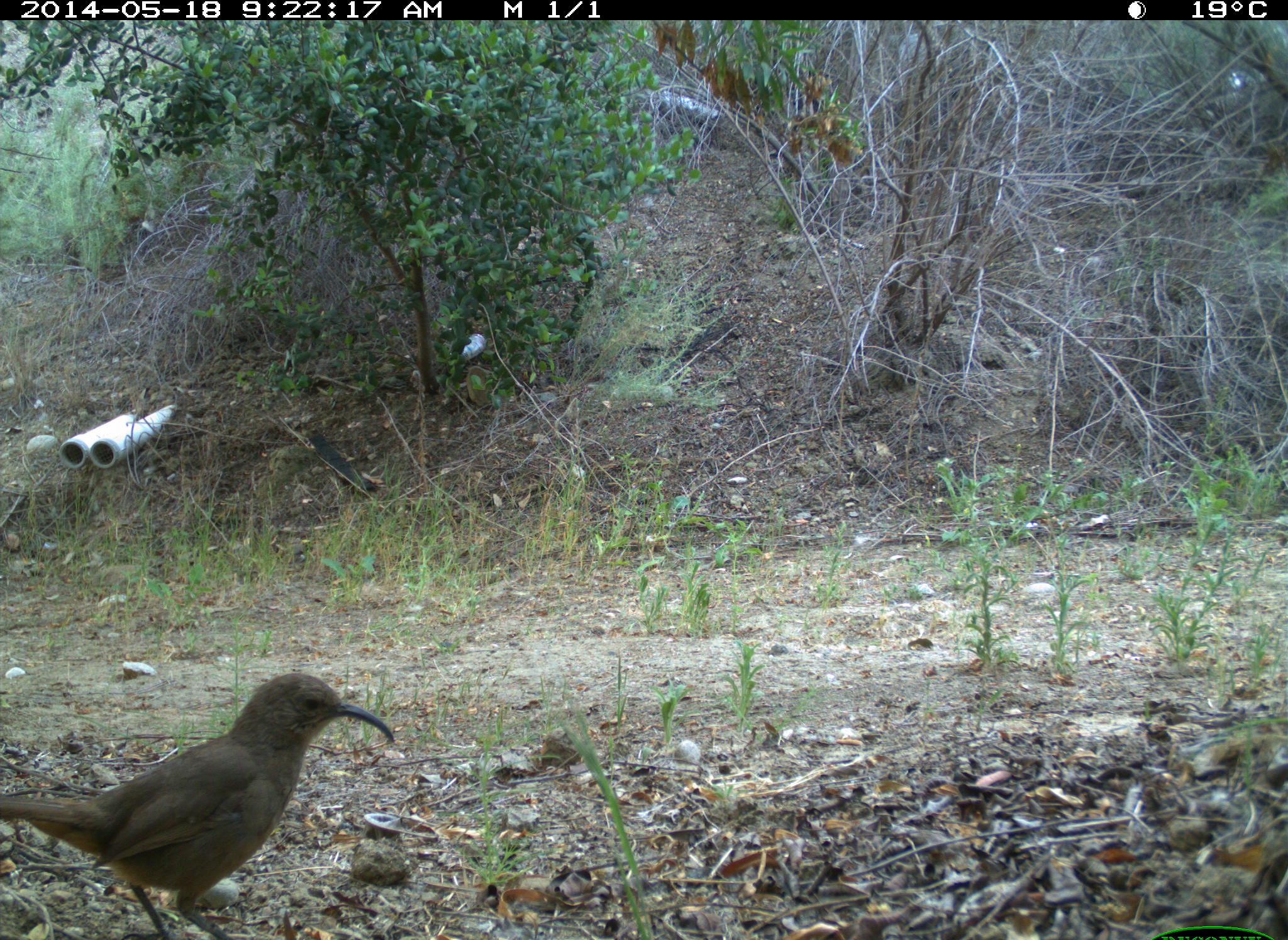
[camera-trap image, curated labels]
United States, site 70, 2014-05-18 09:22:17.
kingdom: Animalia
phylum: Chordata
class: Aves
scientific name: Aves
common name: bird